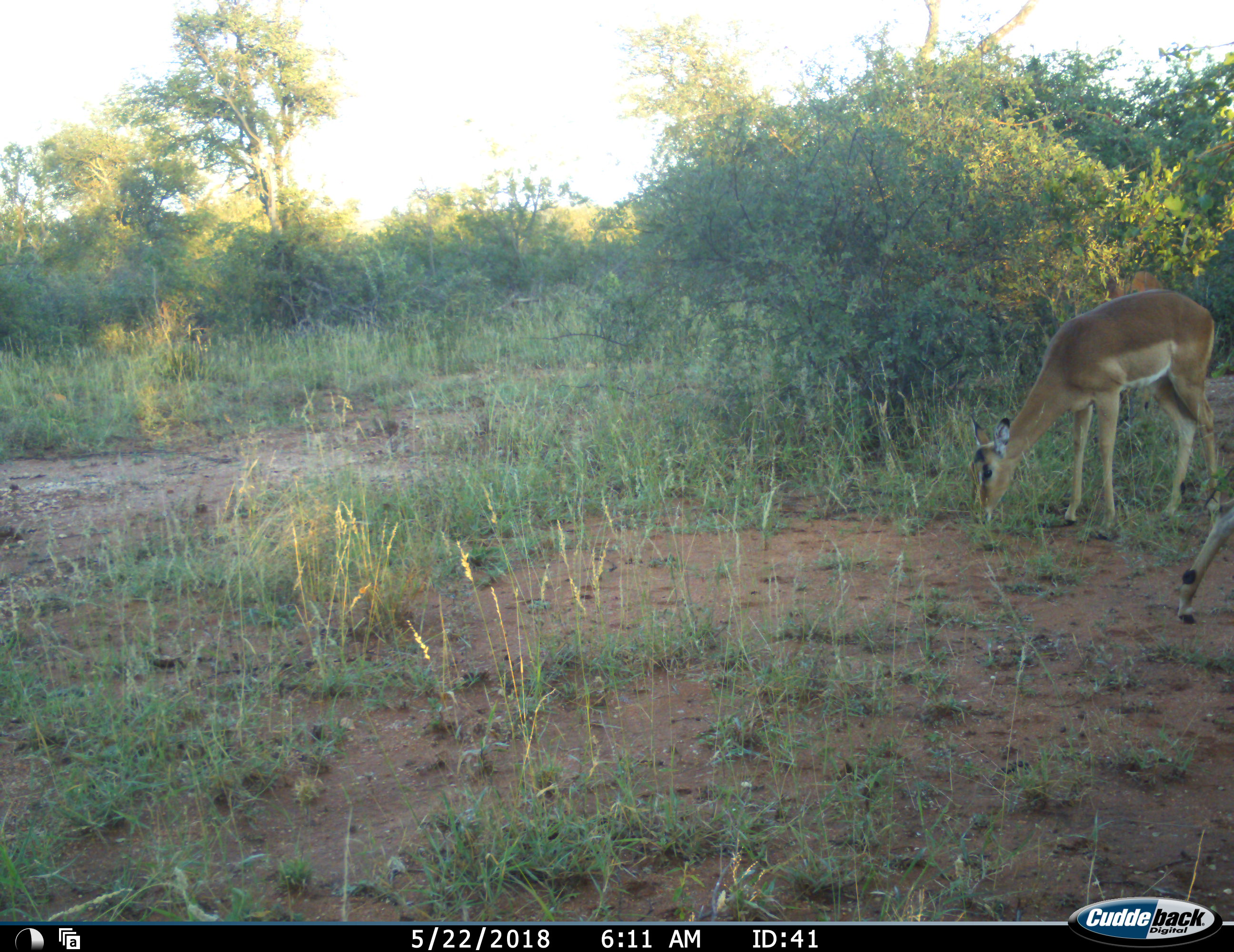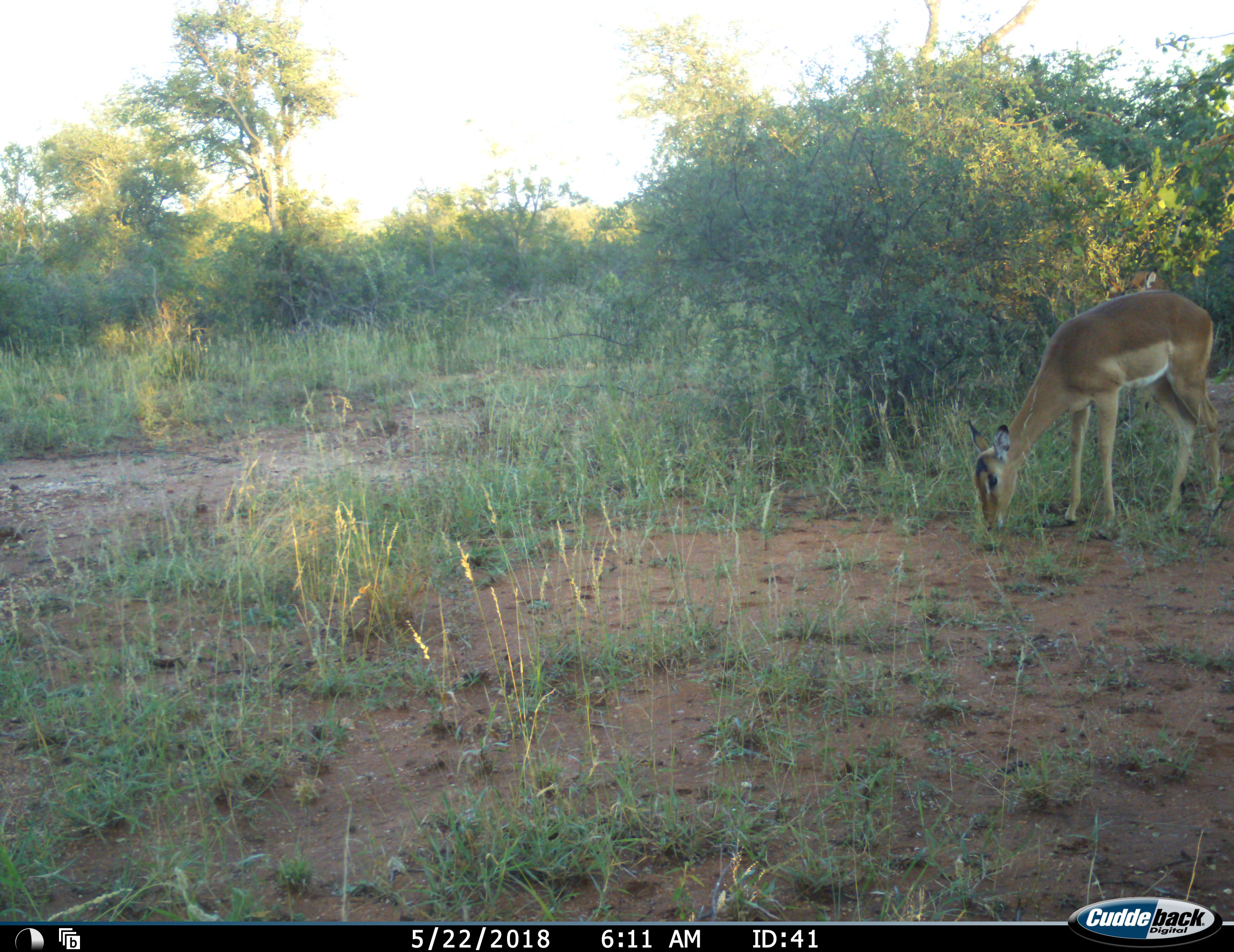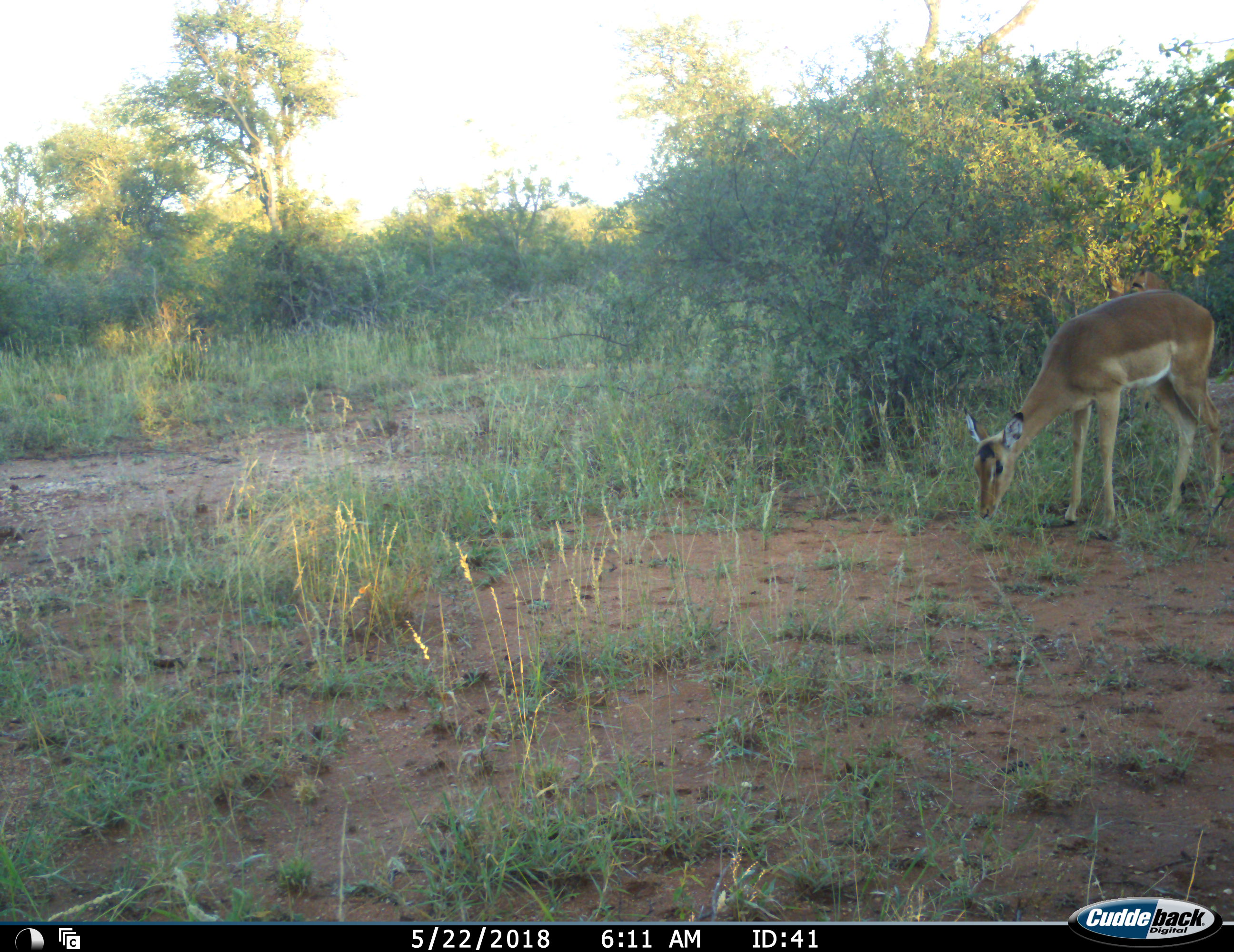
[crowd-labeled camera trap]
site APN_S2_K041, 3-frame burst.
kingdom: Animalia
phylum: Chordata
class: Mammalia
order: Artiodactyla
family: Bovidae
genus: Aepyceros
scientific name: Aepyceros melampus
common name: impala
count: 3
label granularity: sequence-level